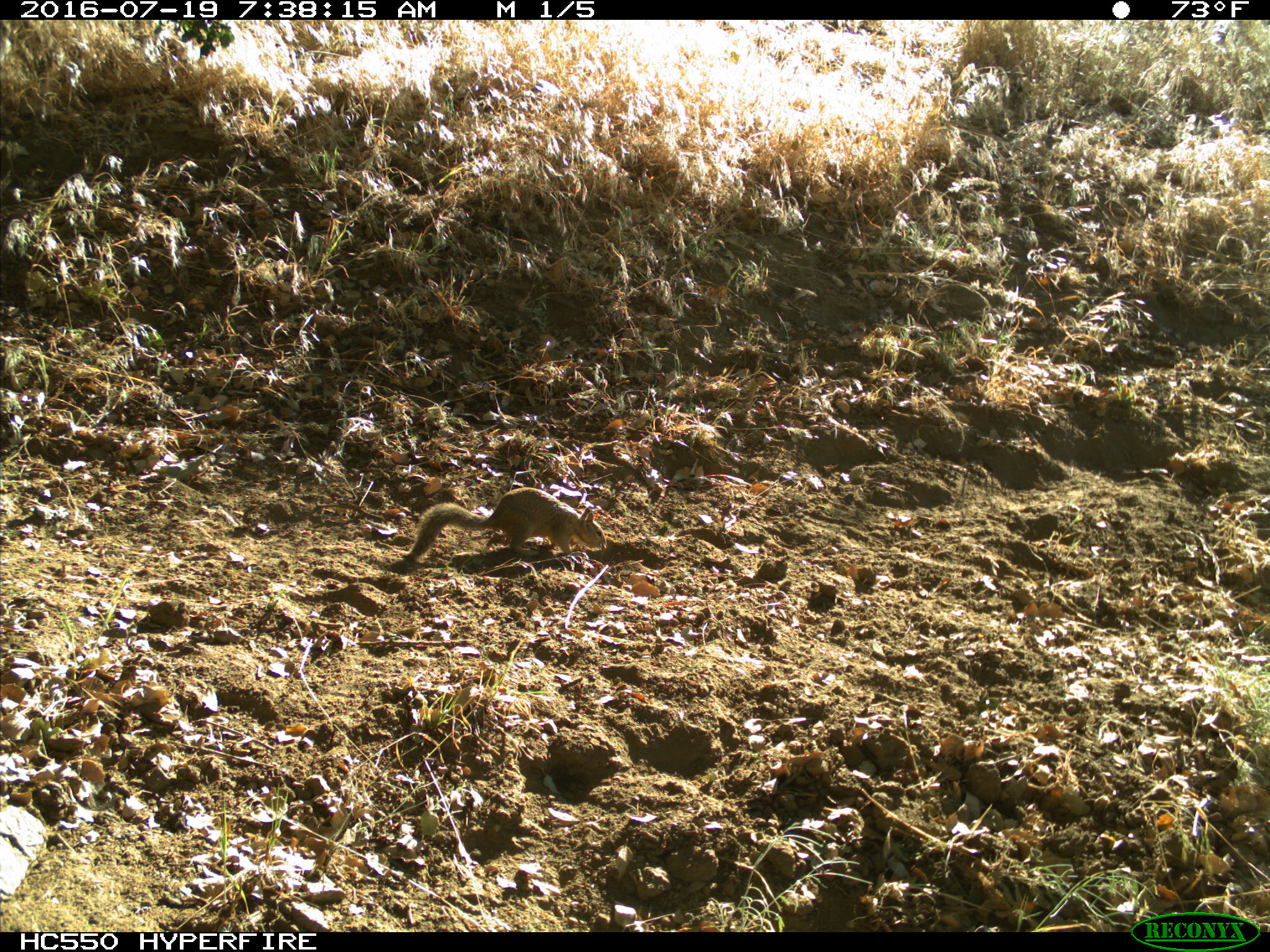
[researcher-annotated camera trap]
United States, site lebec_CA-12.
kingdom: Animalia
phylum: Chordata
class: Mammalia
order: Rodentia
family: Sciuridae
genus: Otospermophilus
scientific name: Otospermophilus beecheyi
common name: california ground squirrel